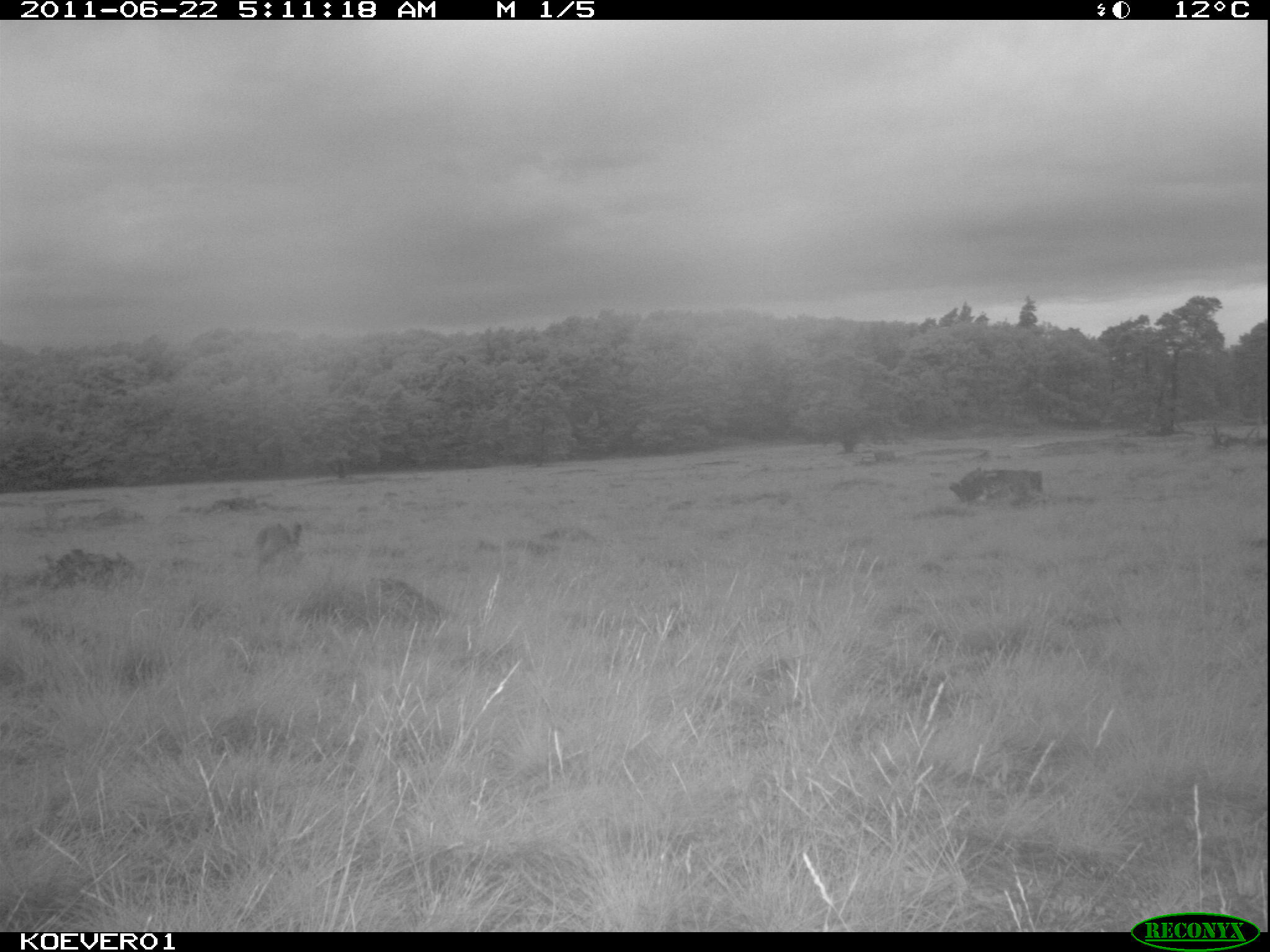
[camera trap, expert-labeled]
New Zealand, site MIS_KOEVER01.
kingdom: Animalia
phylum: Chordata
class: Mammalia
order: Lagomorpha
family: Leporidae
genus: Lepus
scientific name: Lepus europaeus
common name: brown hare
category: hare